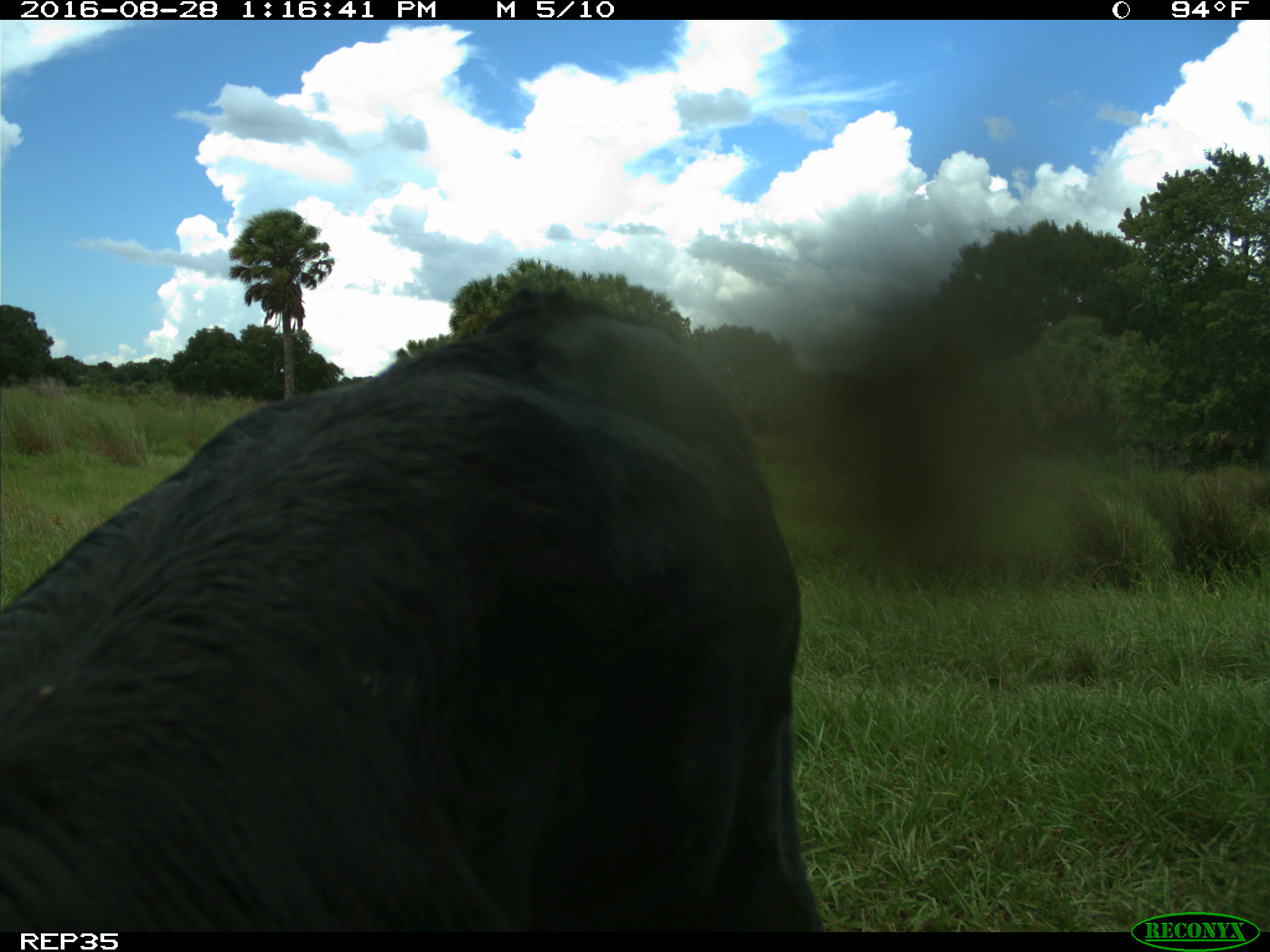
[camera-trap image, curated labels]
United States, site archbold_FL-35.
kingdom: Animalia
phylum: Chordata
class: Mammalia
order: Artiodactyla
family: Bovidae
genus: Bos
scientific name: Bos taurus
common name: domestic cow